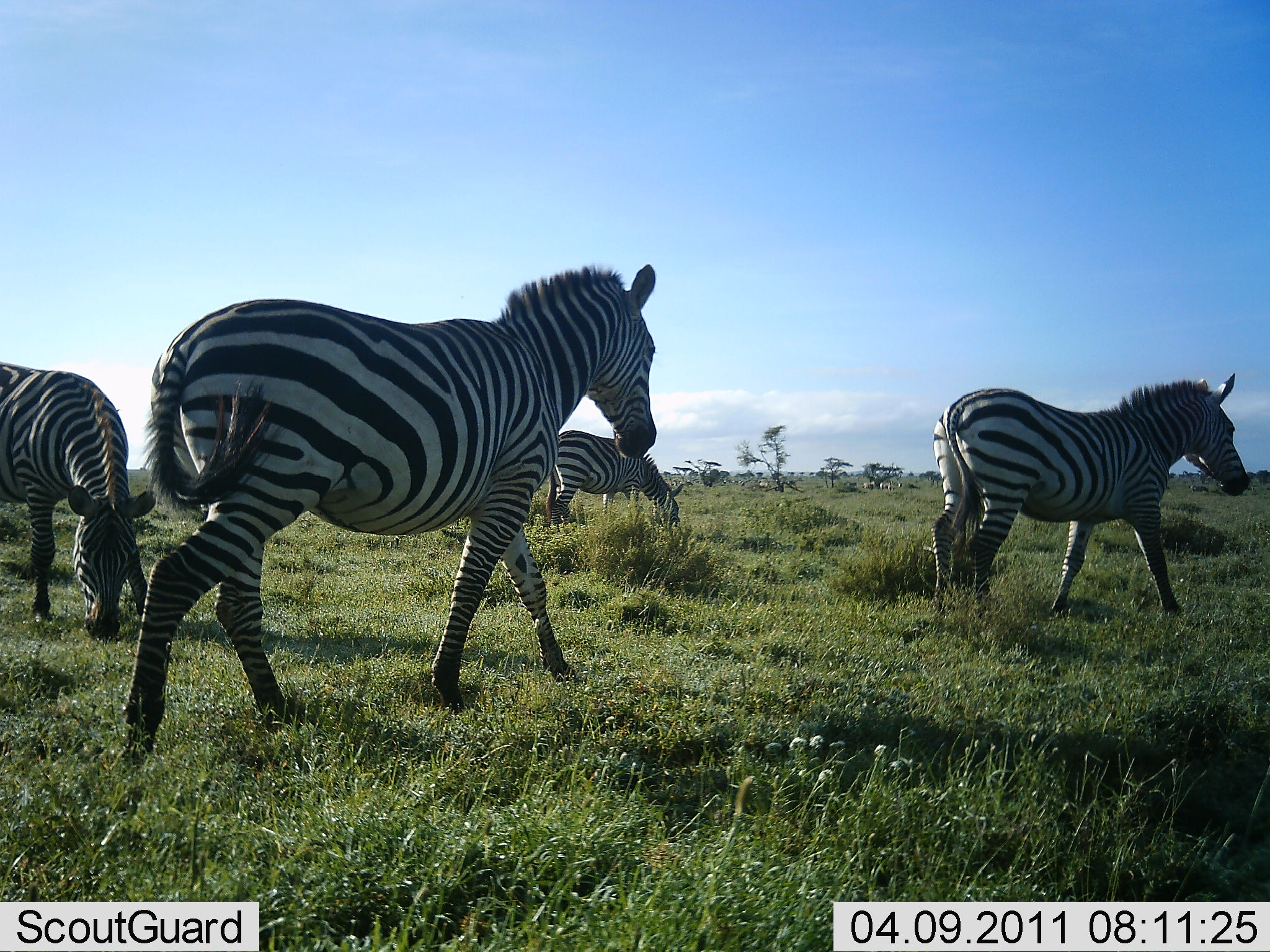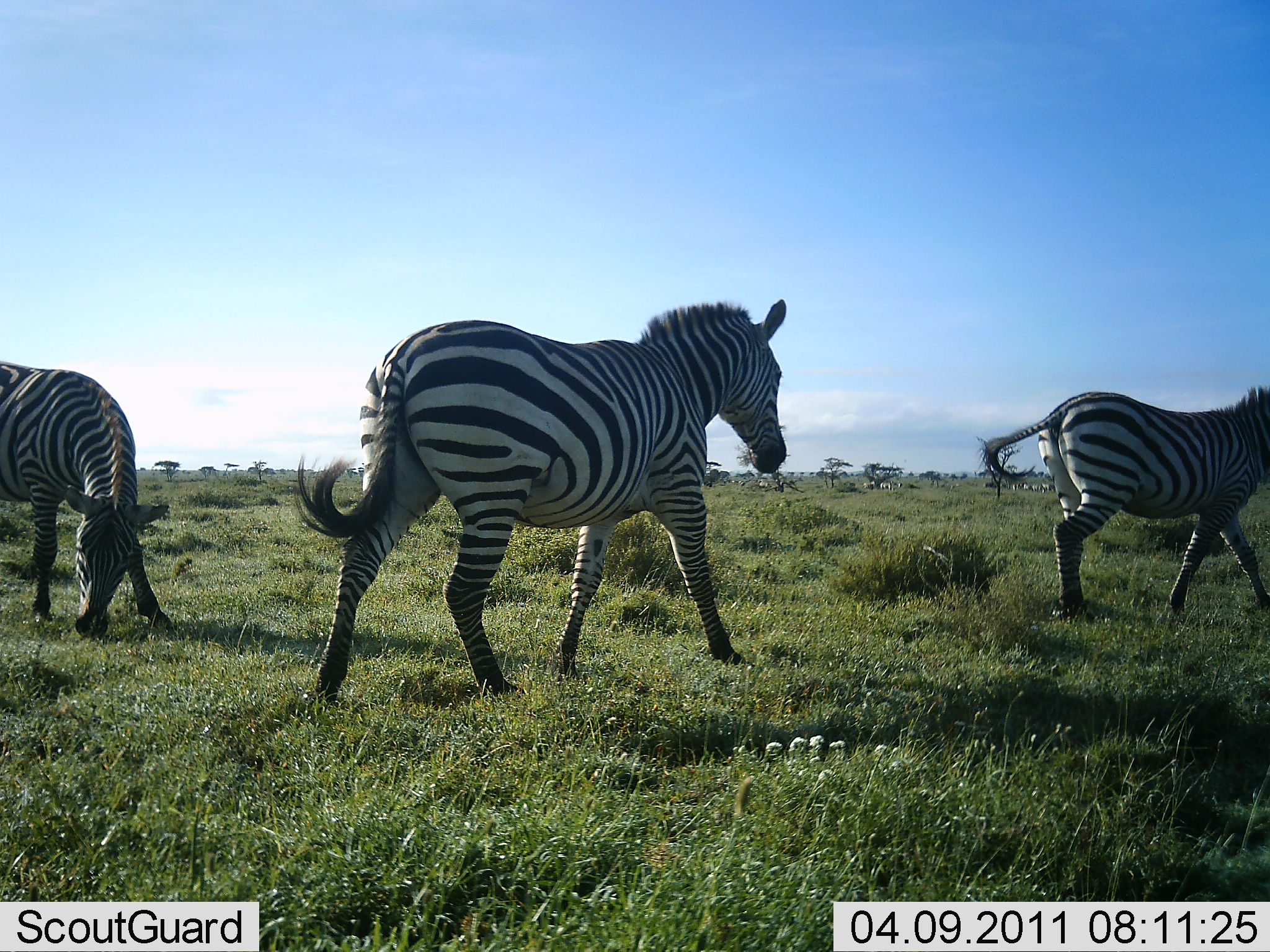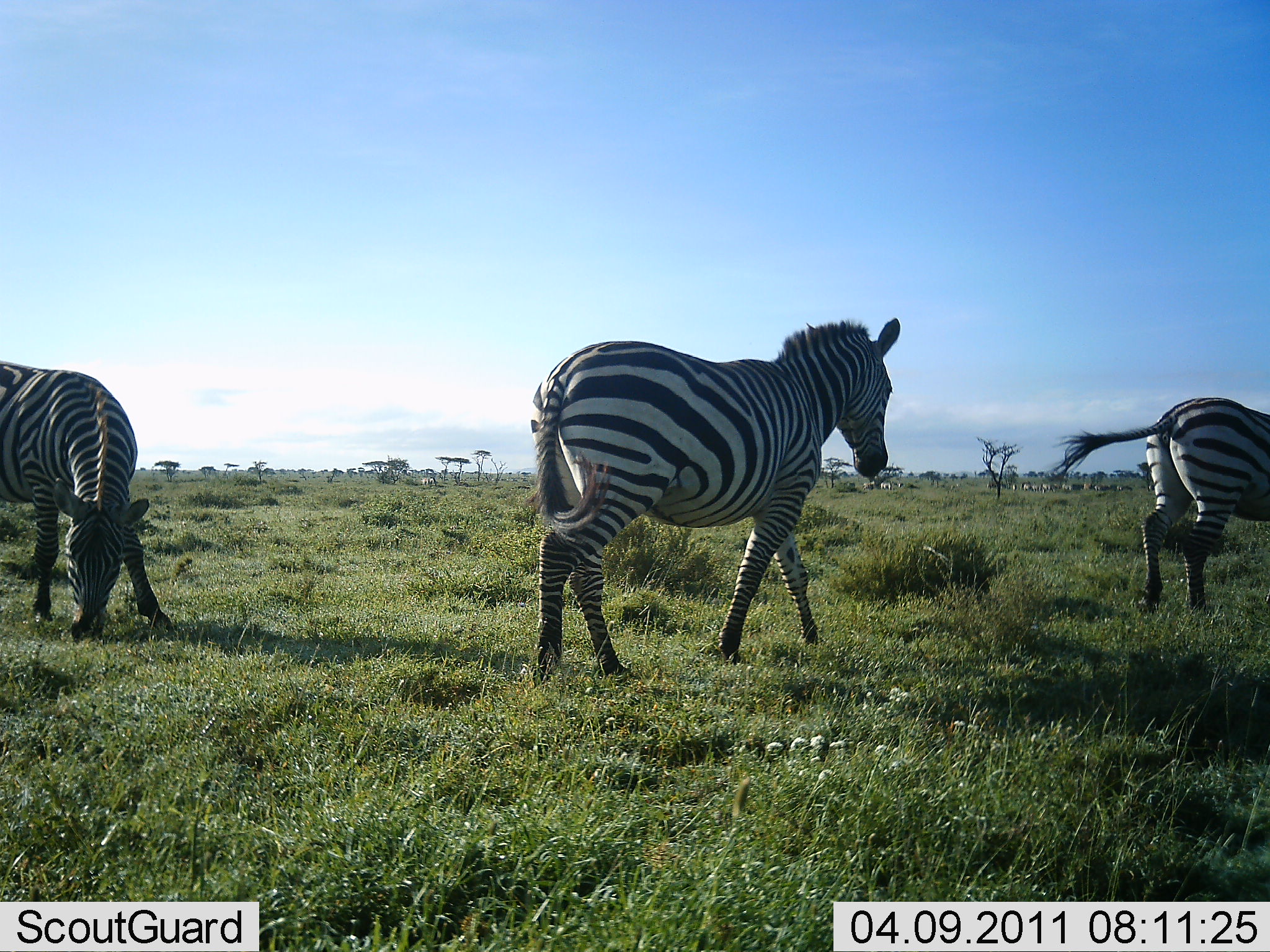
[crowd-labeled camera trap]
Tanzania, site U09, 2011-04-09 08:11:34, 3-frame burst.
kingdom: Animalia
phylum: Chordata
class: Mammalia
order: Perissodactyla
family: Equidae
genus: Equus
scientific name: Equus quagga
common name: plains zebra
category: zebra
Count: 4.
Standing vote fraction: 27%.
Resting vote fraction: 0%.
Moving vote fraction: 100%.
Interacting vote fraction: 0%.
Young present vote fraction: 0%.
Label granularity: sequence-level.